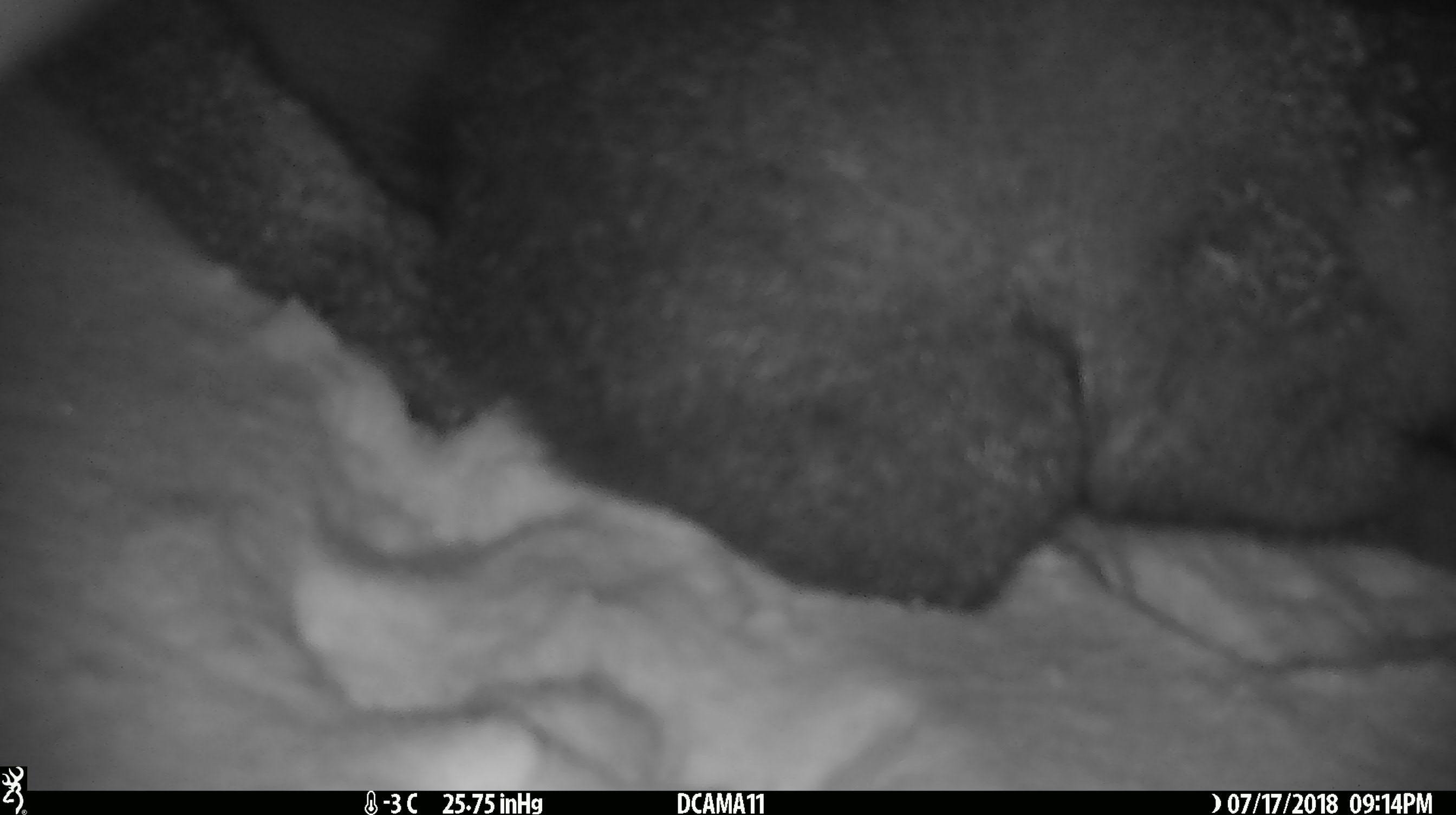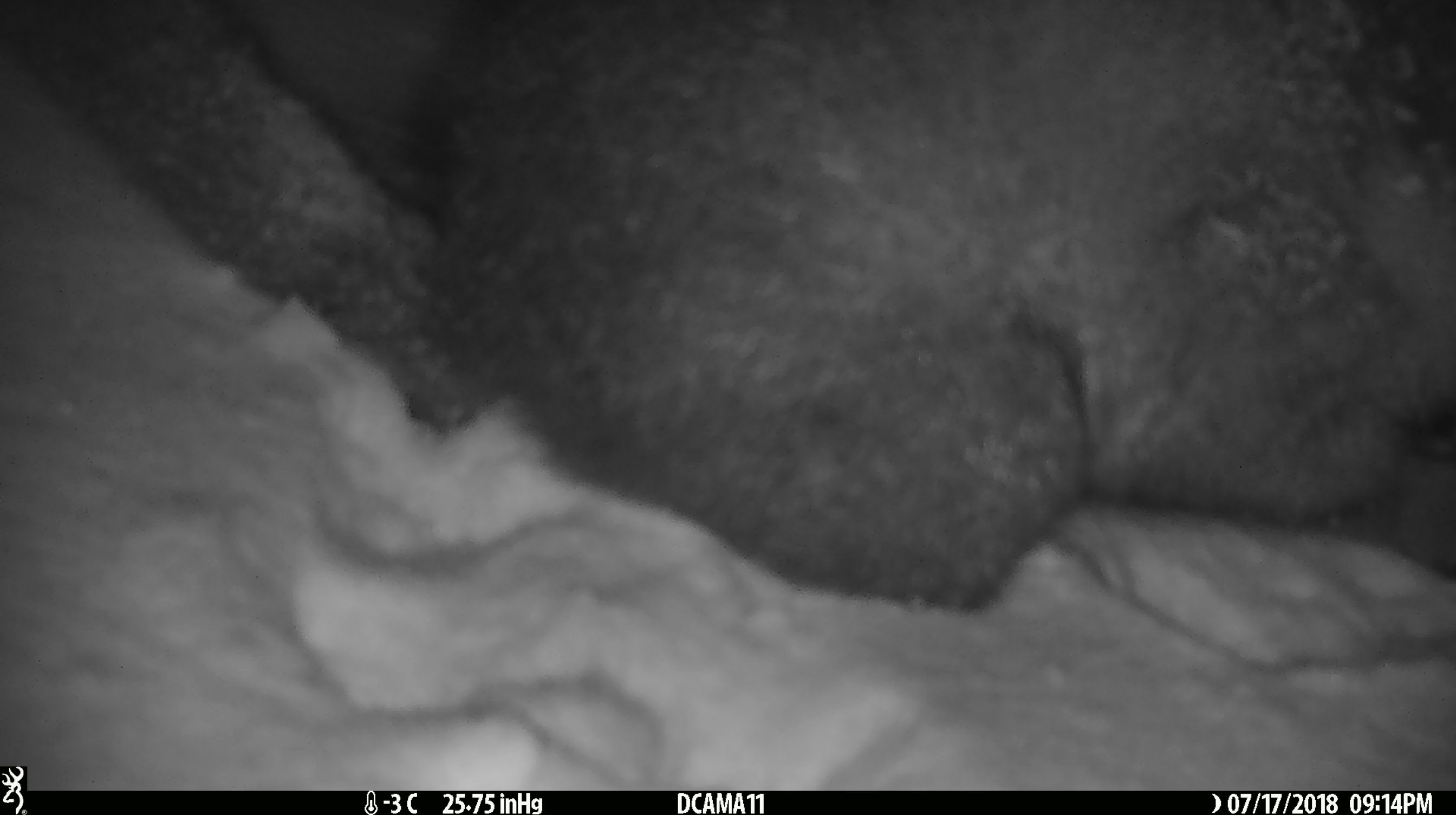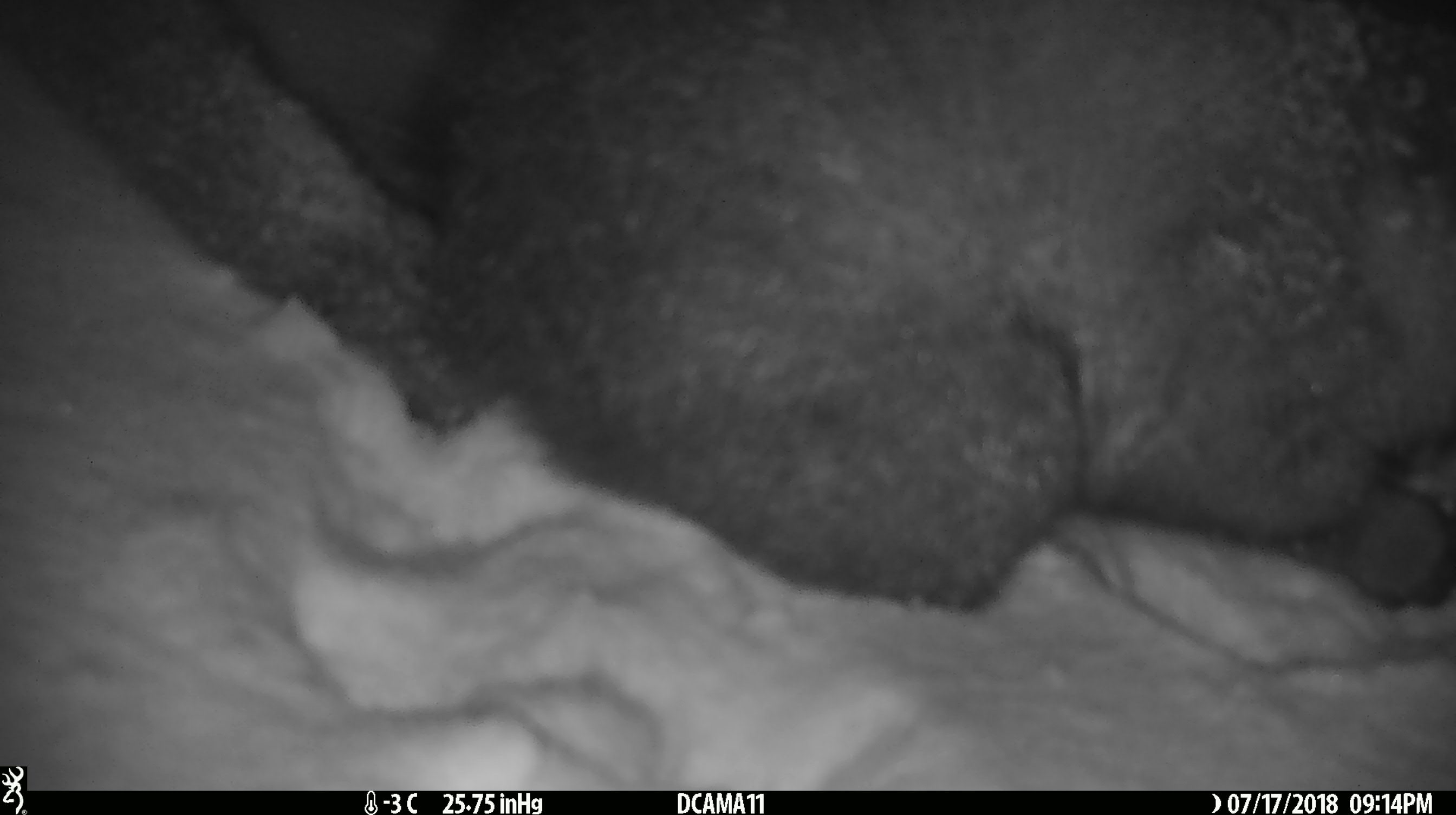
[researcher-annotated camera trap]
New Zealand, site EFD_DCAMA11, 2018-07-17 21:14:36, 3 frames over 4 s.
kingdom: Animalia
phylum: Chordata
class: Mammalia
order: Diprotodontia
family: Phalangeridae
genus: Trichosurus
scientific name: Trichosurus vulpecula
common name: common brushtail possum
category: possum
Possum (common brushtail possum) (Trichosurus vulpecula).